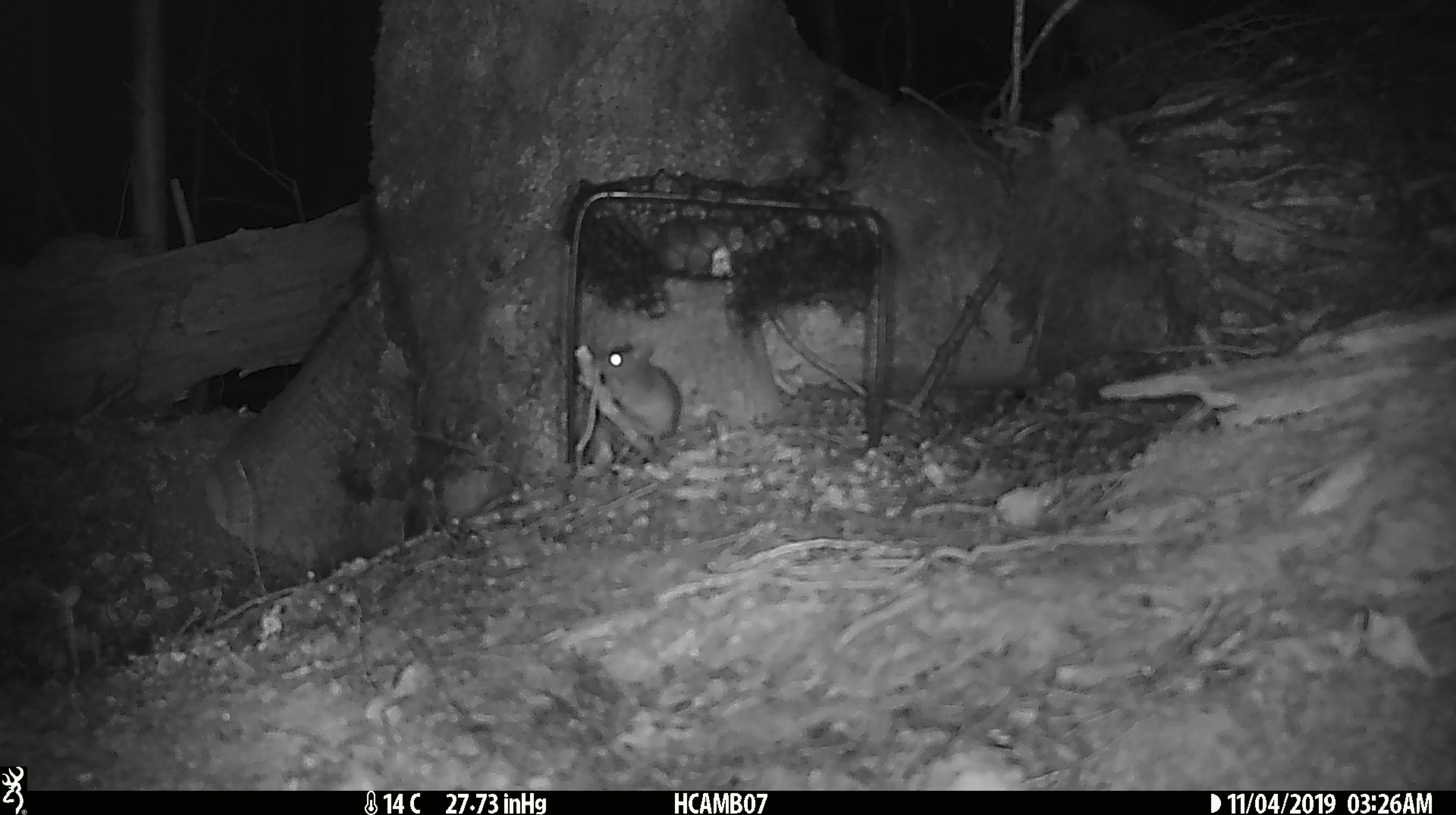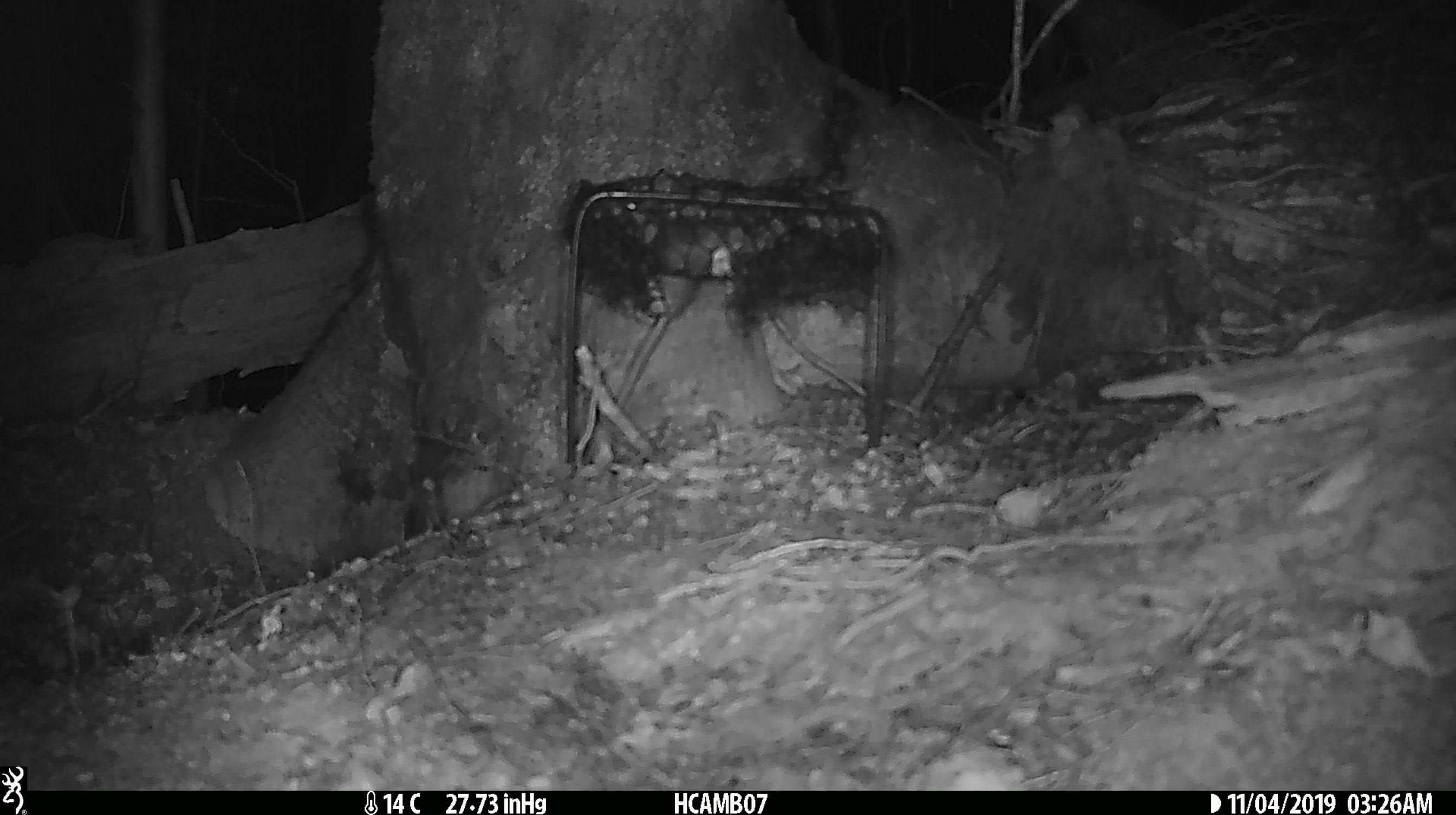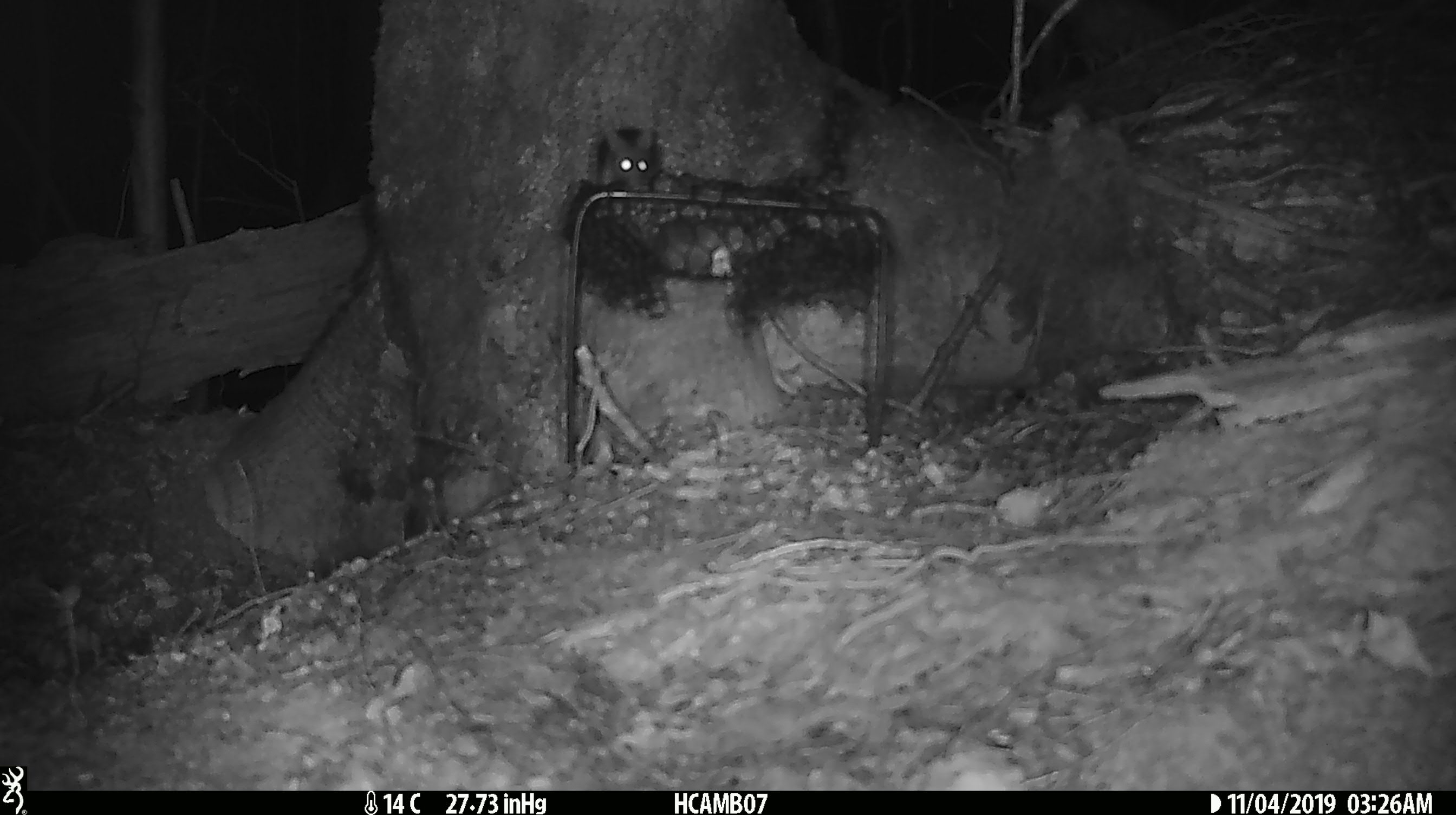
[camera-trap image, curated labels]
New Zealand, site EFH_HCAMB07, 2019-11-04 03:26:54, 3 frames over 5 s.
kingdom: Animalia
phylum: Chordata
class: Mammalia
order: Rodentia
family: Muridae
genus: Mus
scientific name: Mus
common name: mouse